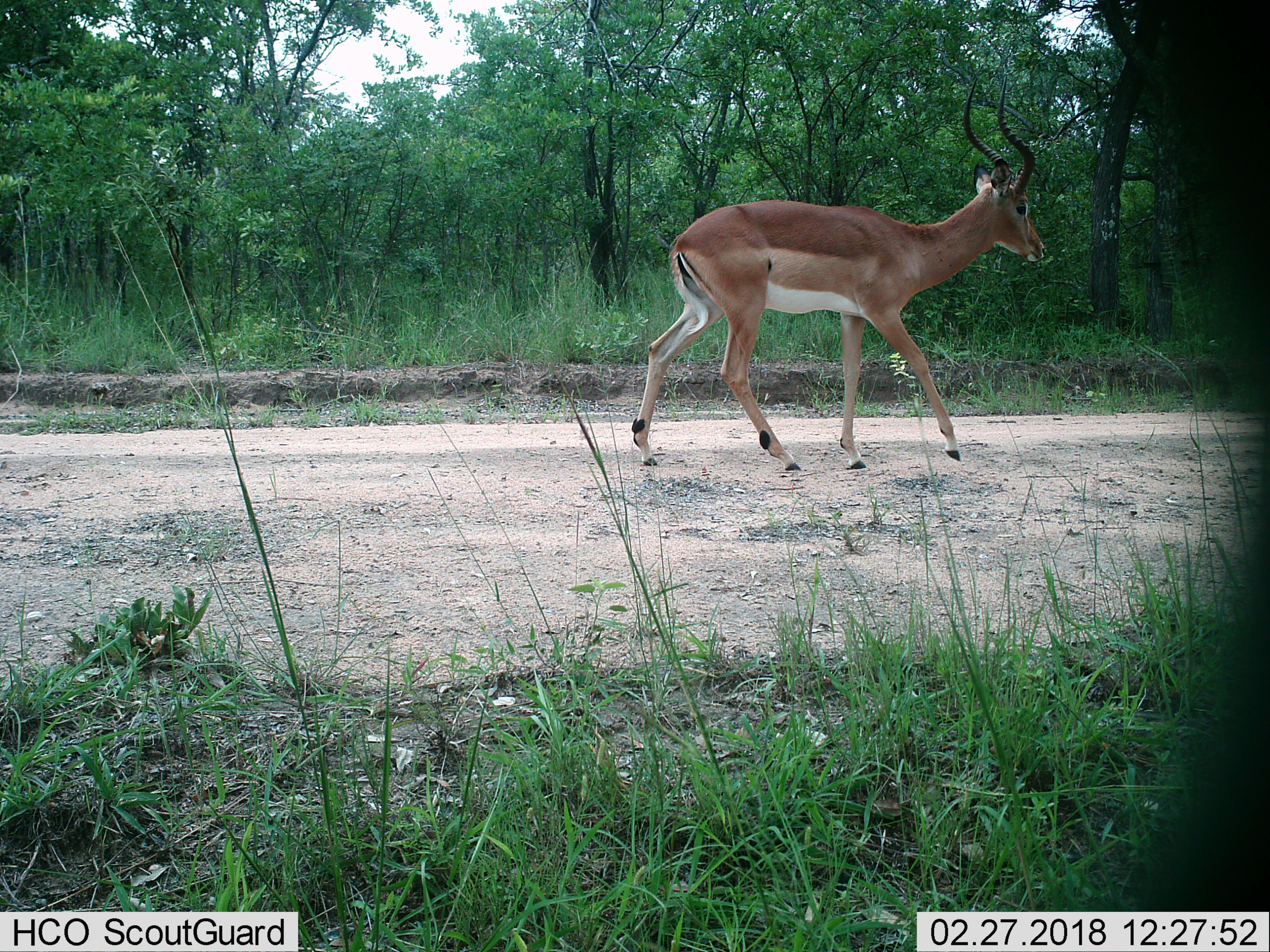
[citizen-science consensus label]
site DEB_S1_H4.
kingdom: Animalia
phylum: Chordata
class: Mammalia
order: Artiodactyla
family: Bovidae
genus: Aepyceros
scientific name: Aepyceros melampus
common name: impala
Impala (Aepyceros melampus), count 1. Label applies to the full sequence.